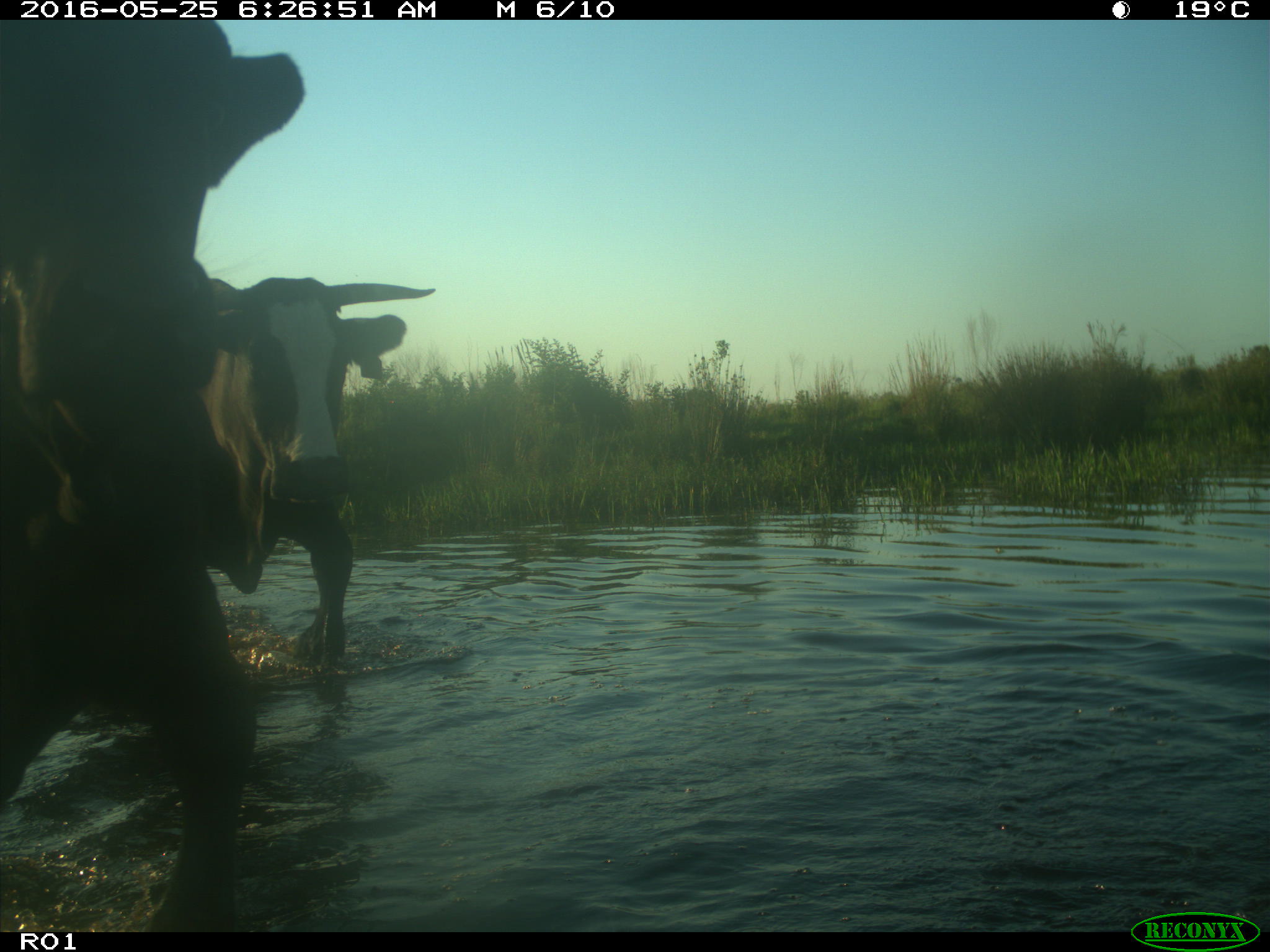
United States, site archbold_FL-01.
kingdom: Animalia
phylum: Chordata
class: Mammalia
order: Artiodactyla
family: Bovidae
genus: Bos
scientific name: Bos taurus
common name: domestic cow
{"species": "Bos taurus (domestic cow)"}